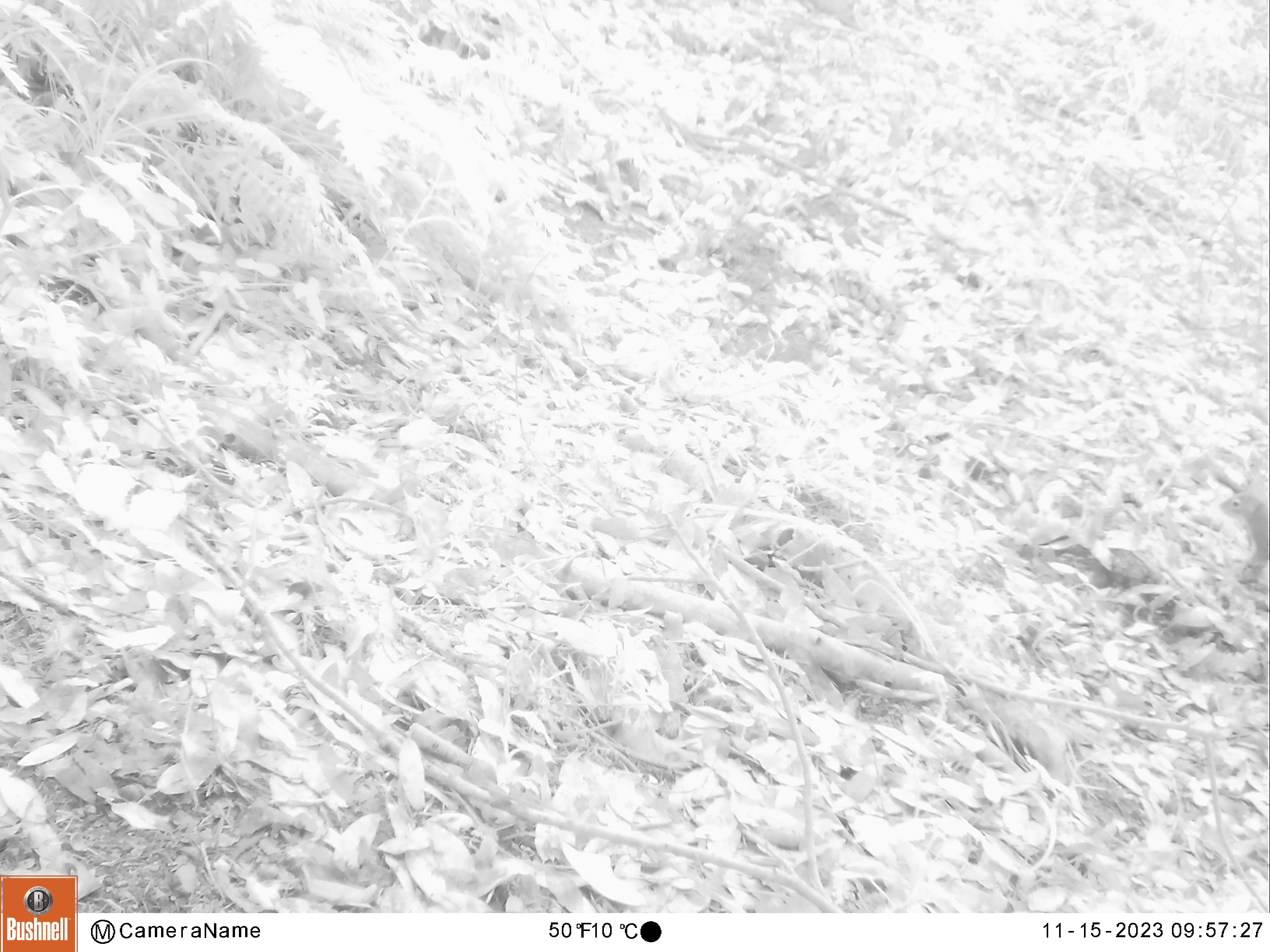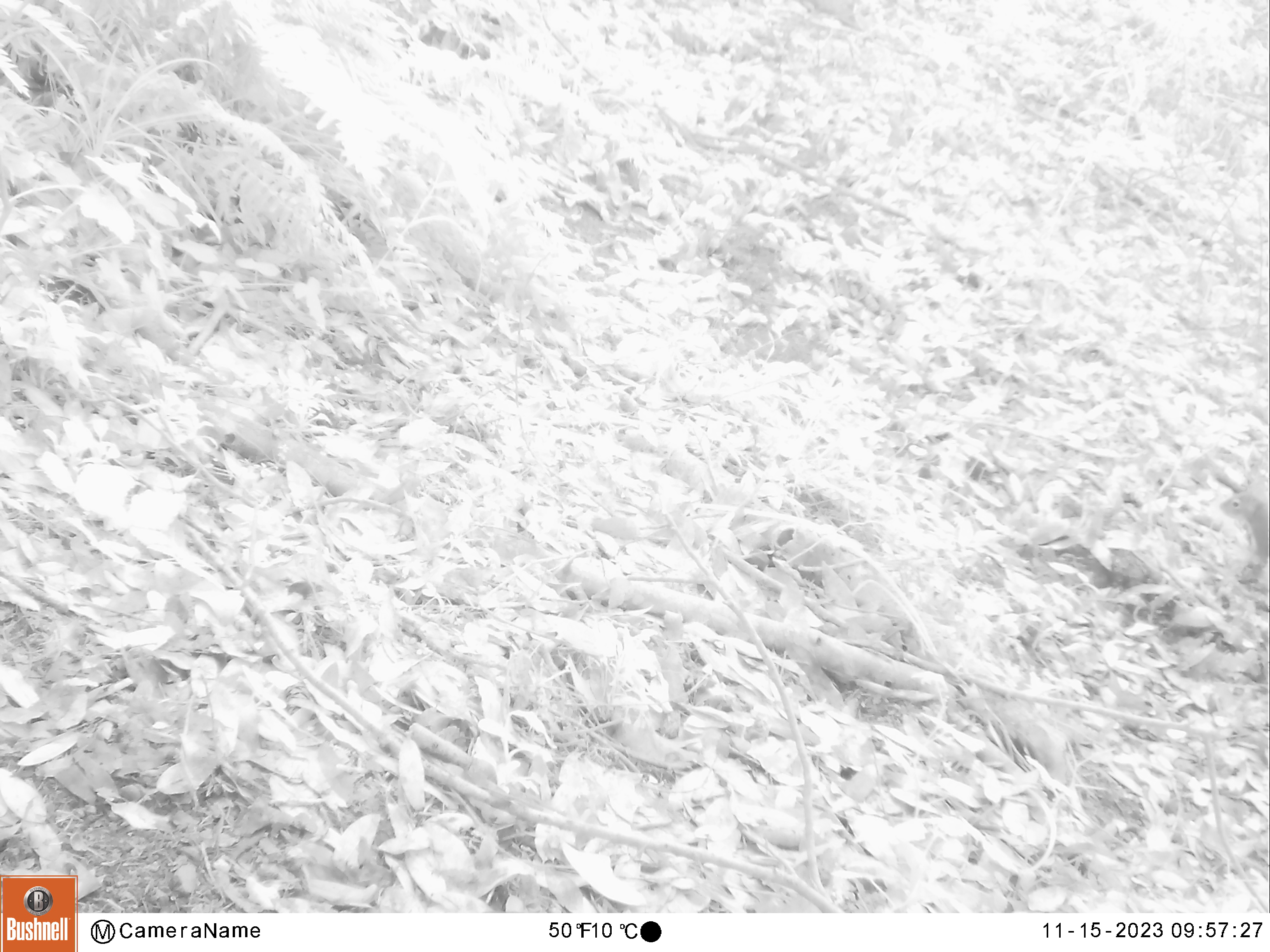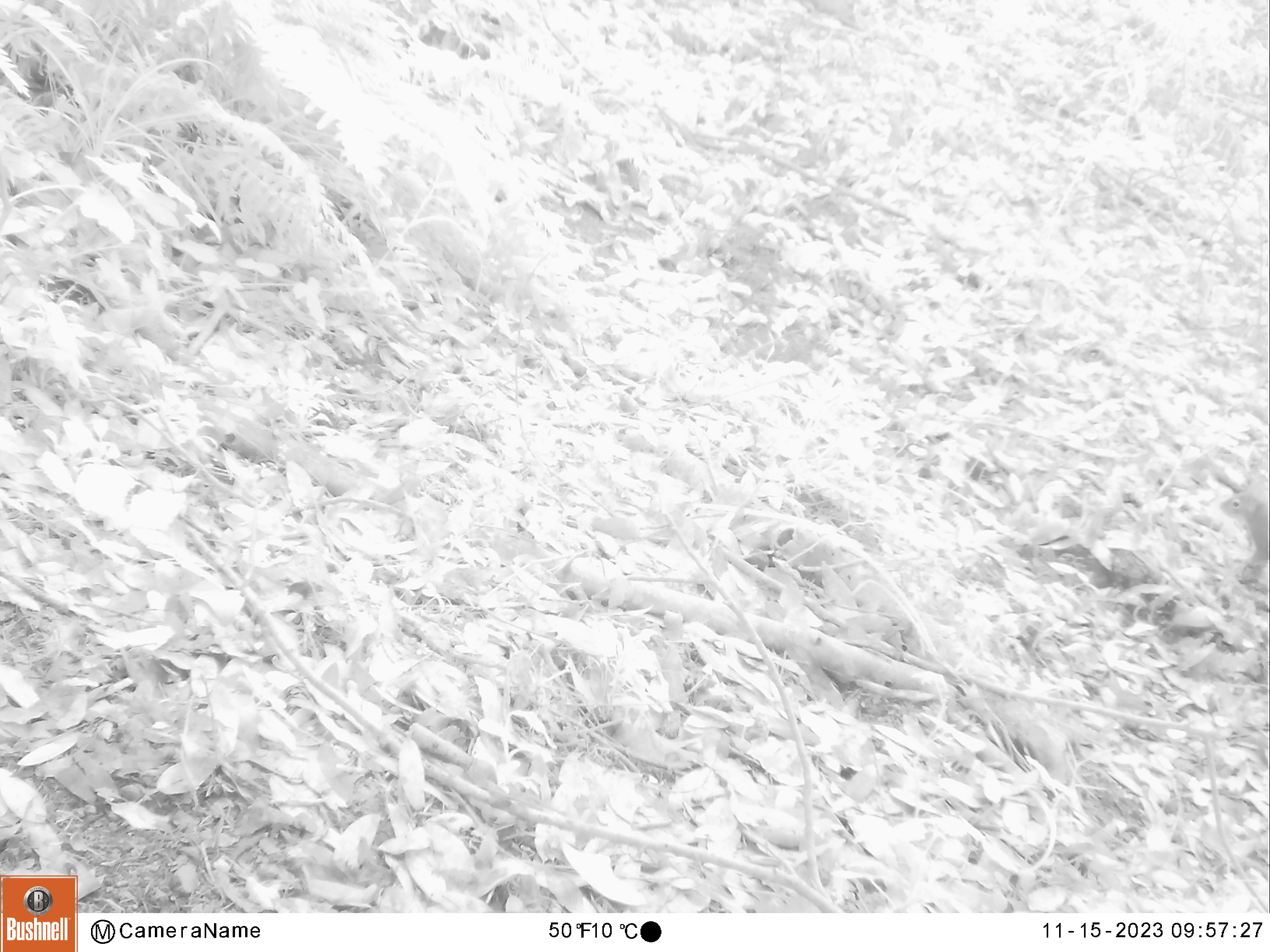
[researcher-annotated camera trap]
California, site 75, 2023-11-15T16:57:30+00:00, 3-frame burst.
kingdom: Animalia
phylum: Chordata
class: Mammalia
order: Rodentia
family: Sciuridae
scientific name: Sciuridae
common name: squirrel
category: unknown squirrel